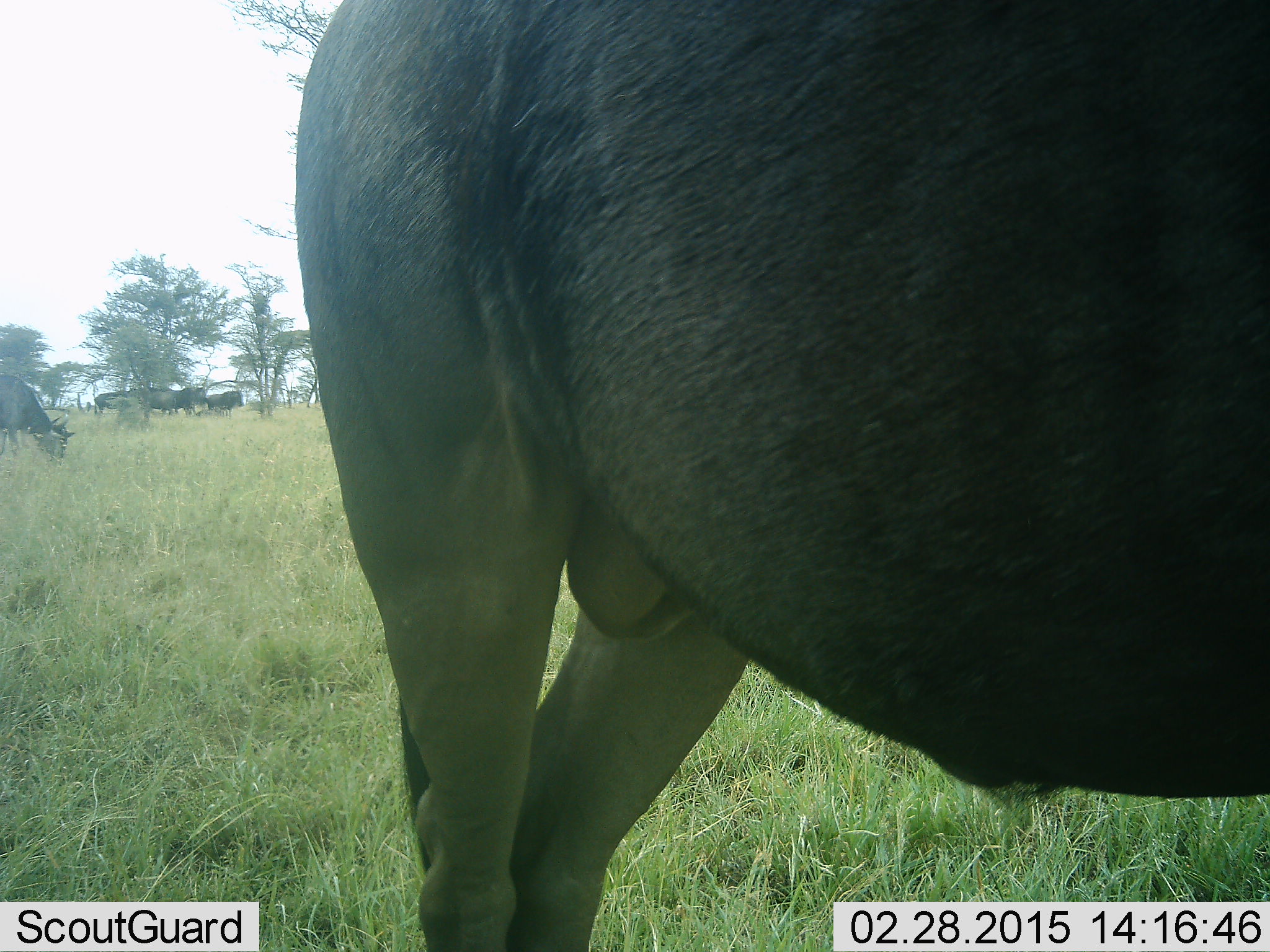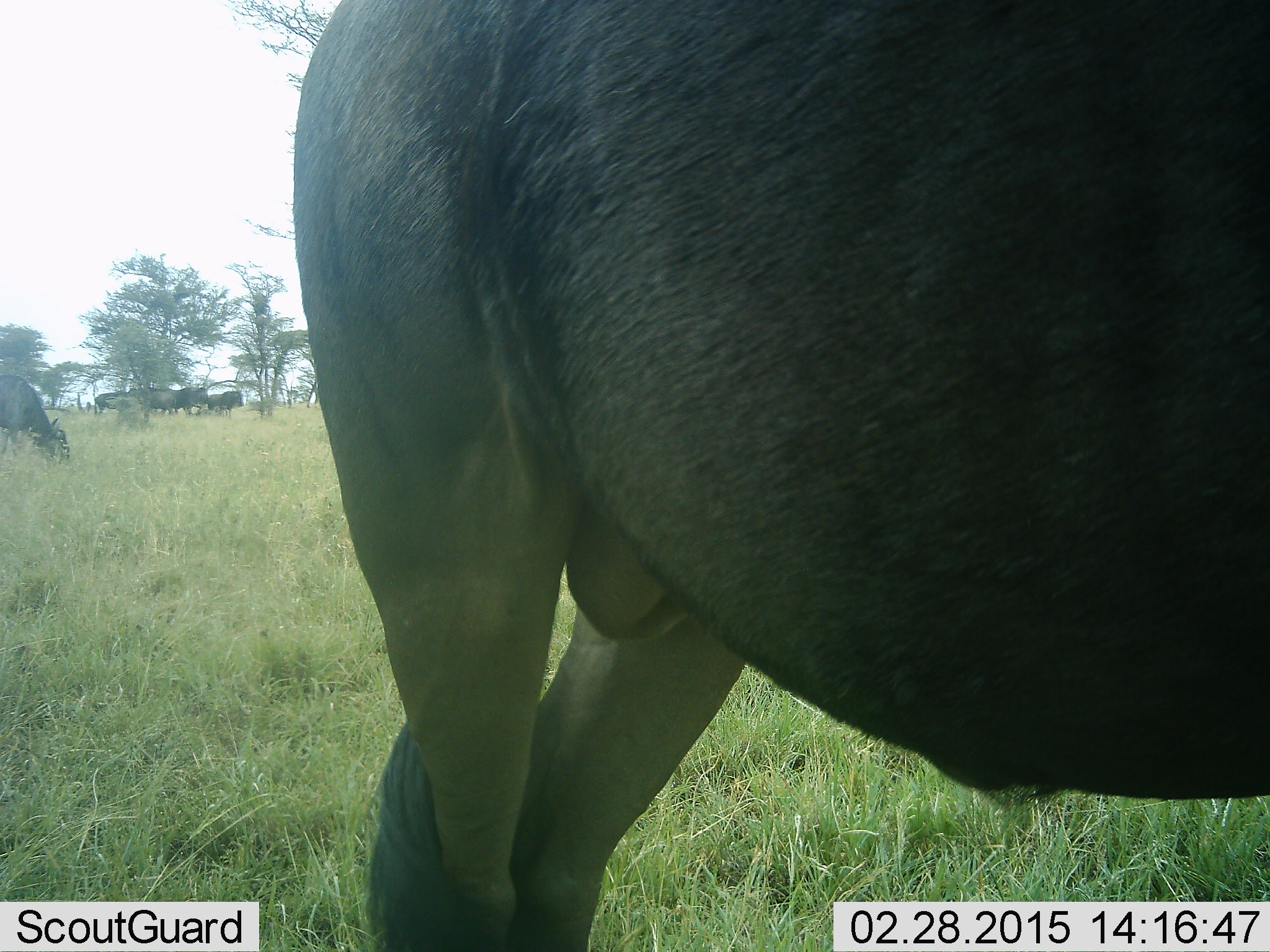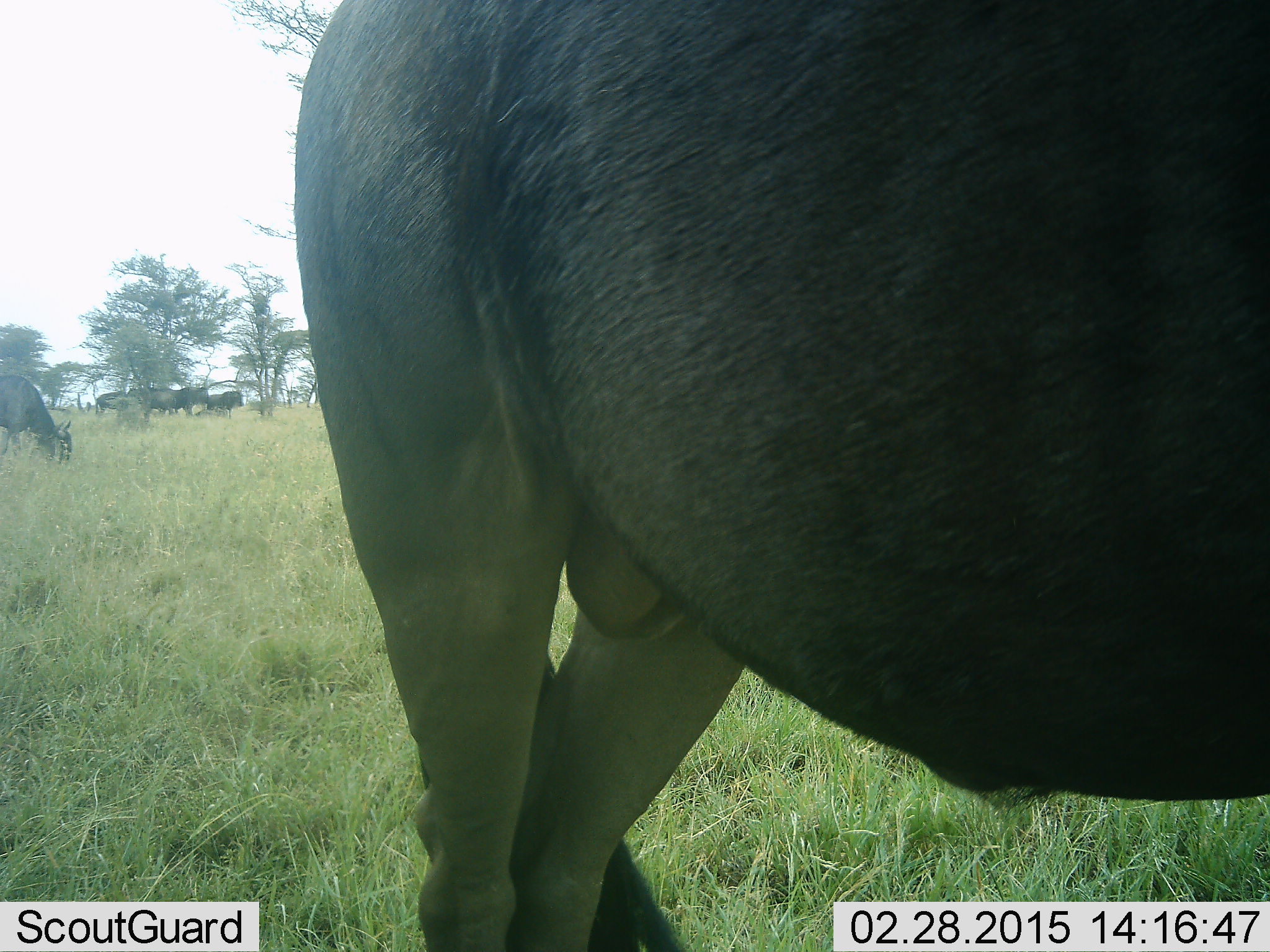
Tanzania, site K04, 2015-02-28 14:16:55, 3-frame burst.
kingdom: Animalia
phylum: Chordata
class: Mammalia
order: Artiodactyla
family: Bovidae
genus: Connochaetes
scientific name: Connochaetes taurinus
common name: blue wildebeest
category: wildebeest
Wildebeest (blue wildebeest) (Connochaetes taurinus), count 6. Behavior (volunteer vote fractions): standing 90%, resting 0%, moving 10%, interacting 0%. Young present (vote fraction): 0%. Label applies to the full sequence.